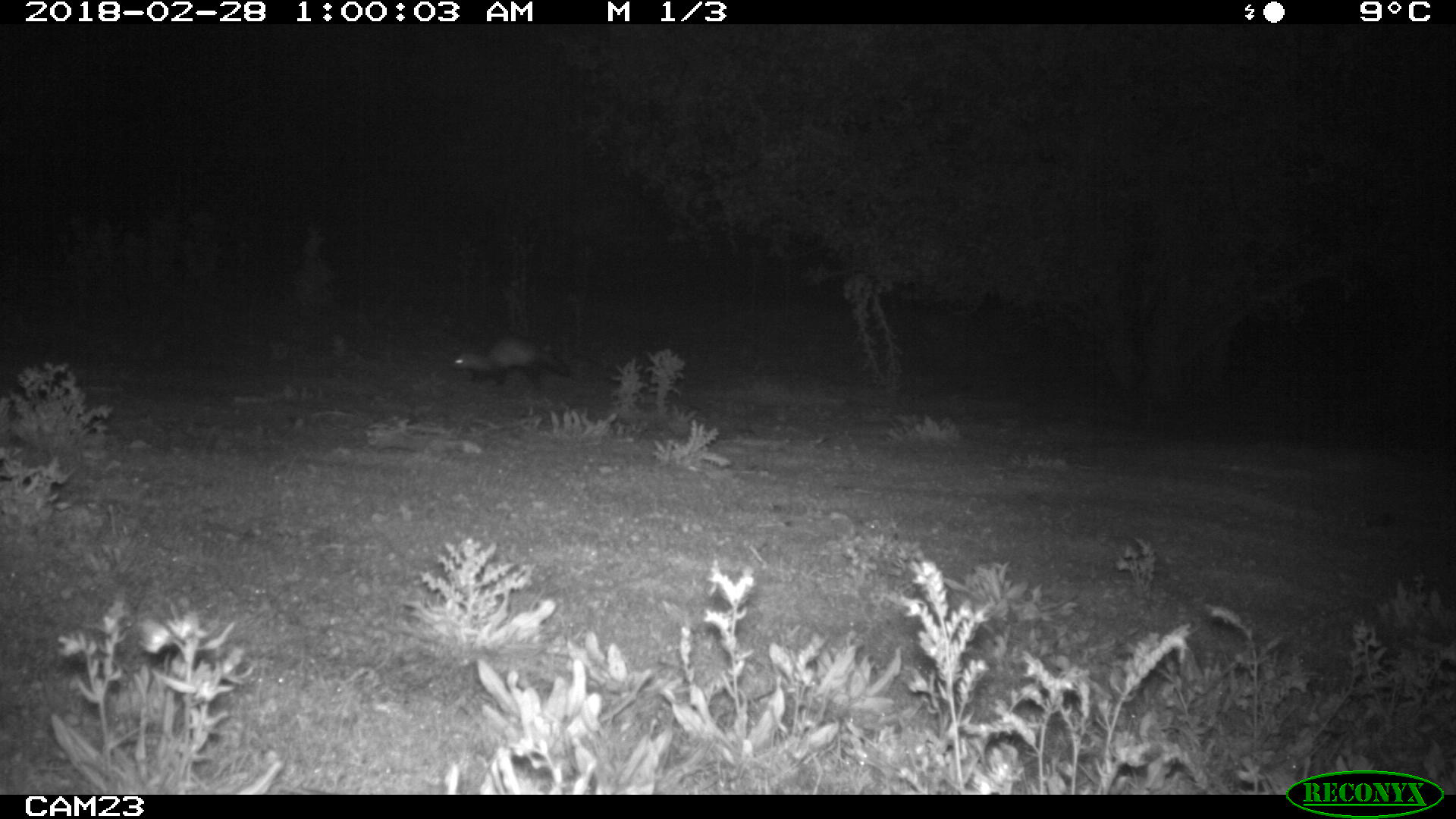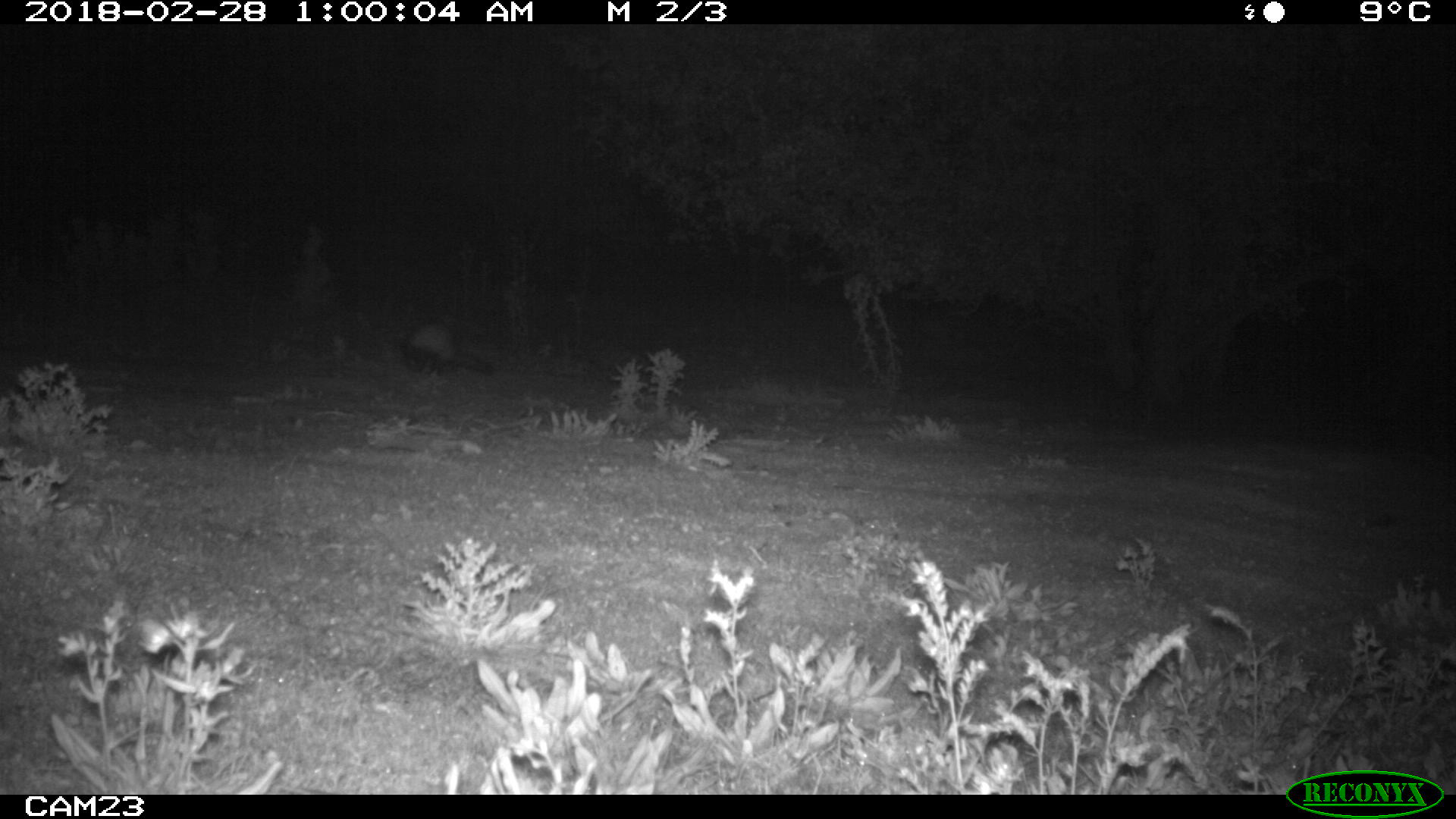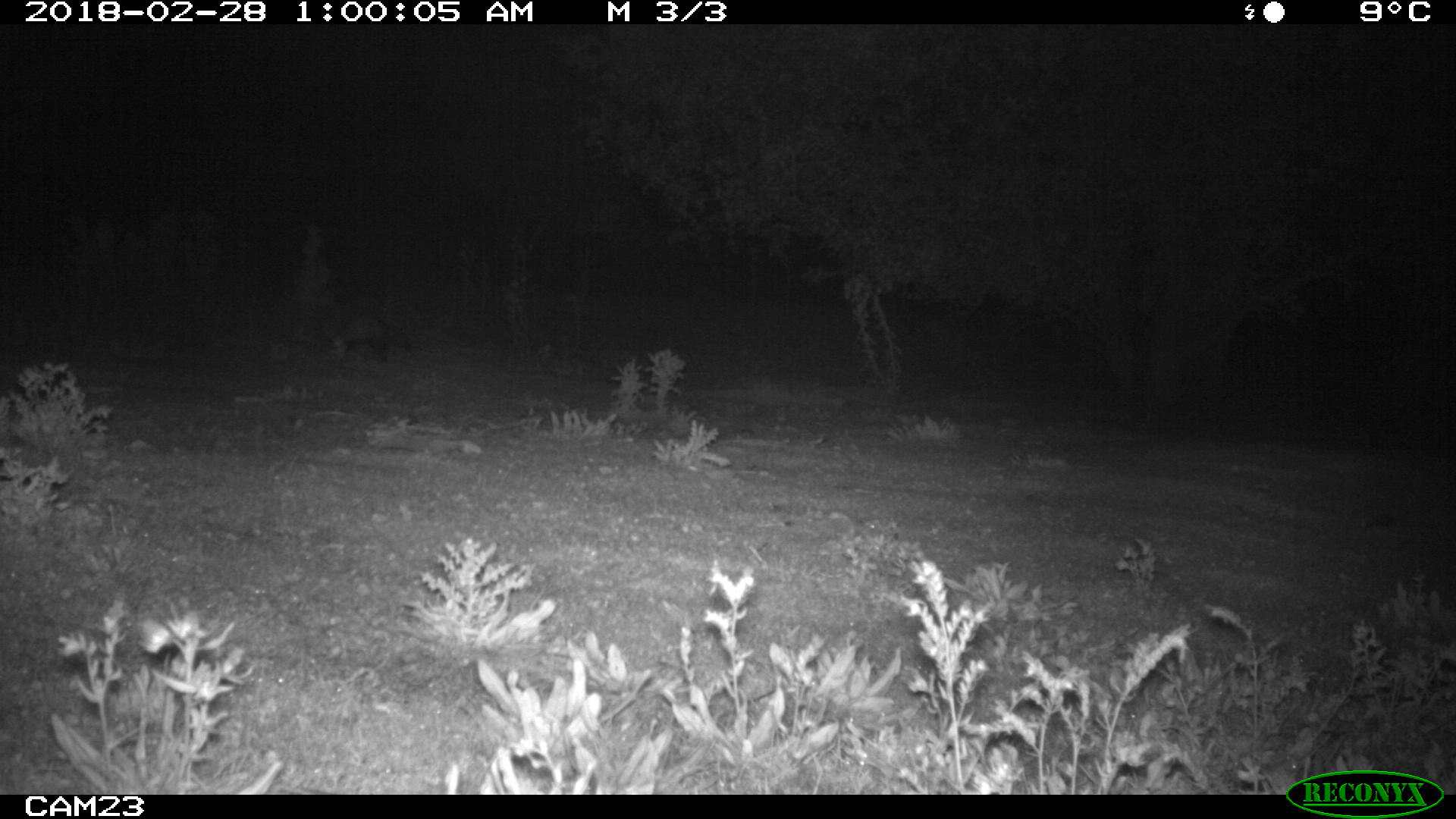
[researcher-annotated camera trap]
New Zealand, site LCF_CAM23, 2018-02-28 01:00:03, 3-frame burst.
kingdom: Animalia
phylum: Chordata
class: Mammalia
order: Carnivora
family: Mustelidae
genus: Mustela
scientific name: Mustela furo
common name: ferret